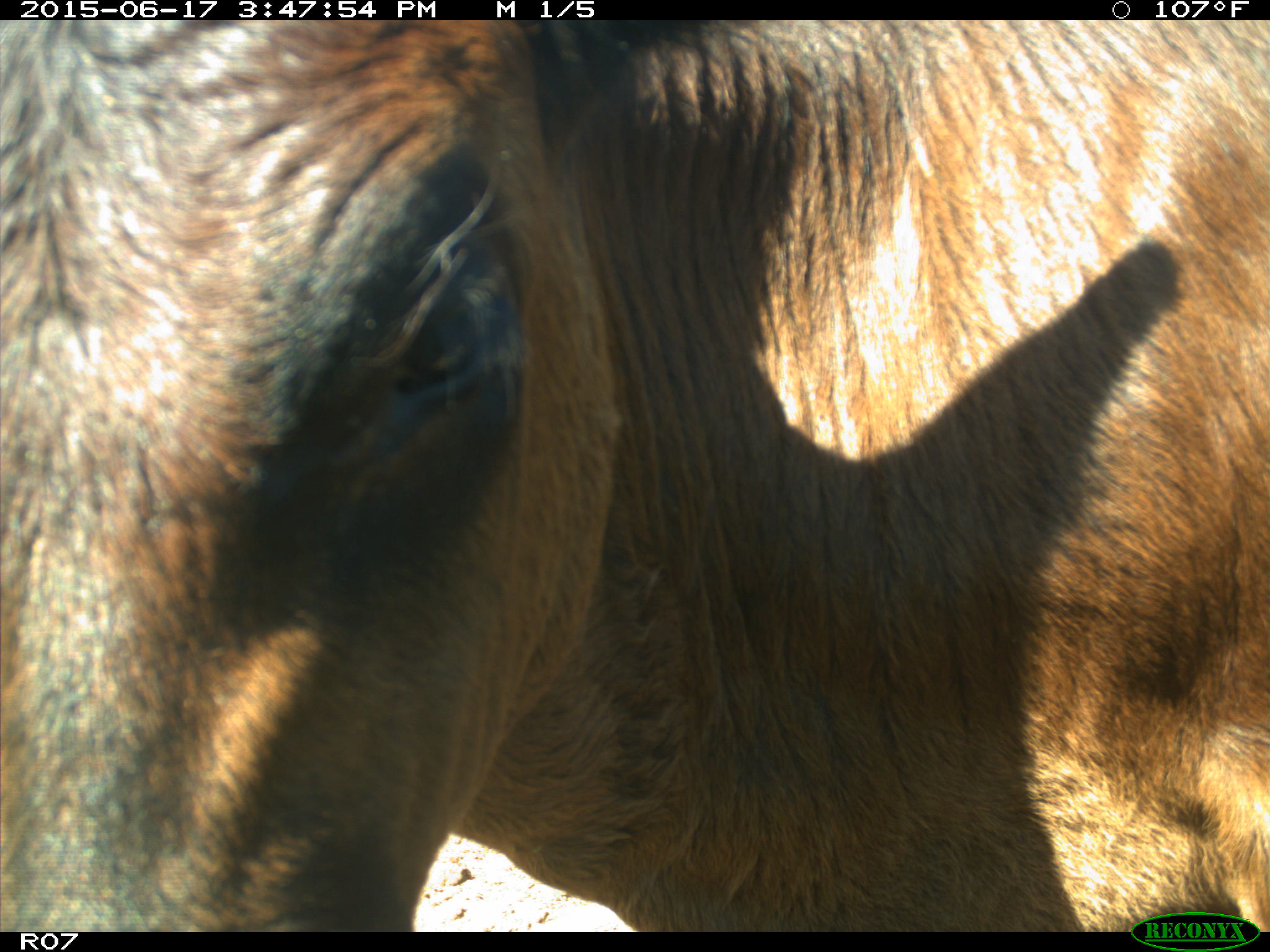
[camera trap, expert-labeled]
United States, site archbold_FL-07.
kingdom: Animalia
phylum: Chordata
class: Mammalia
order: Artiodactyla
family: Bovidae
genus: Bos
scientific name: Bos taurus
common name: domestic cow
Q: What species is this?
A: Bos taurus (domestic cow).